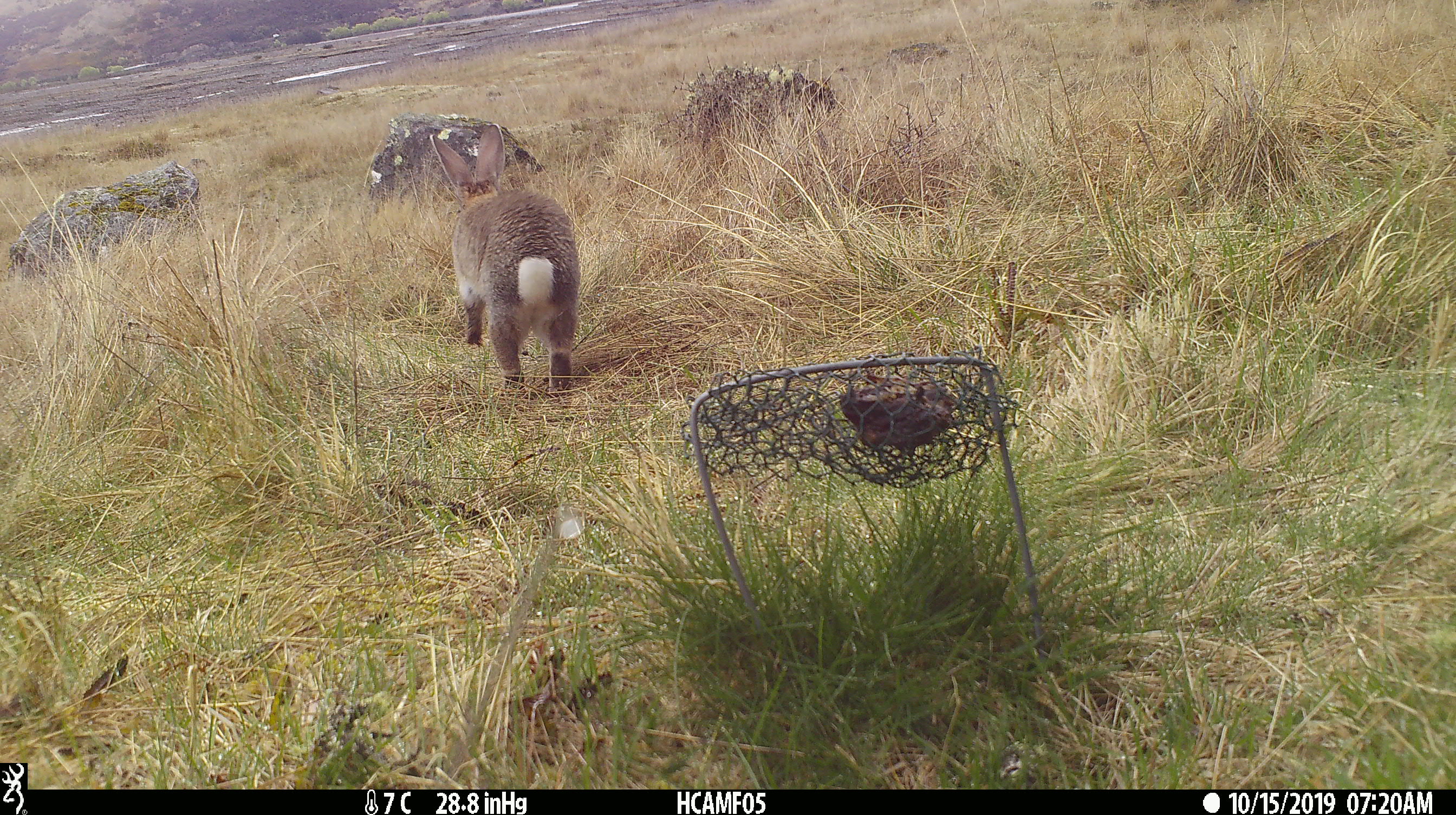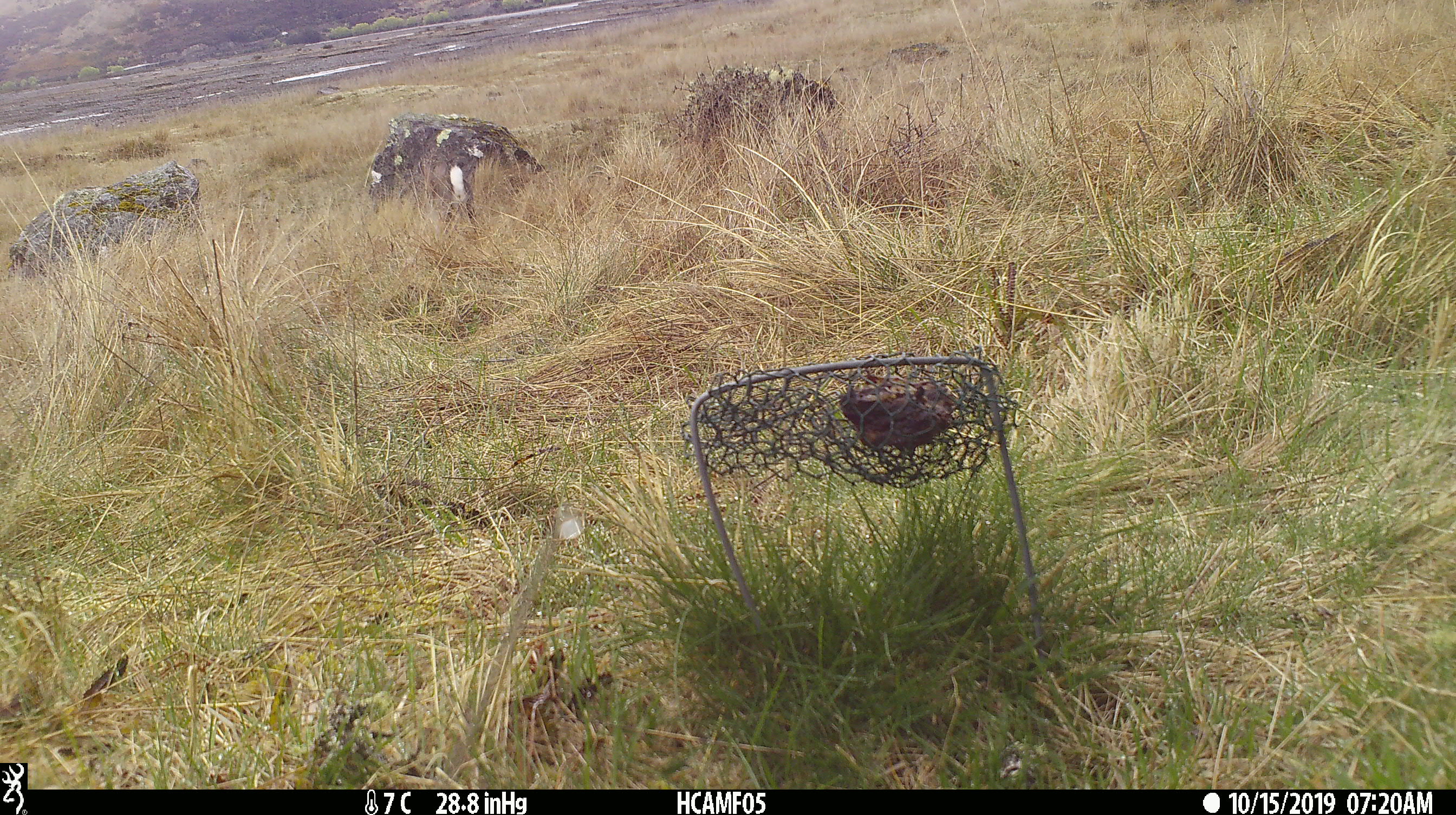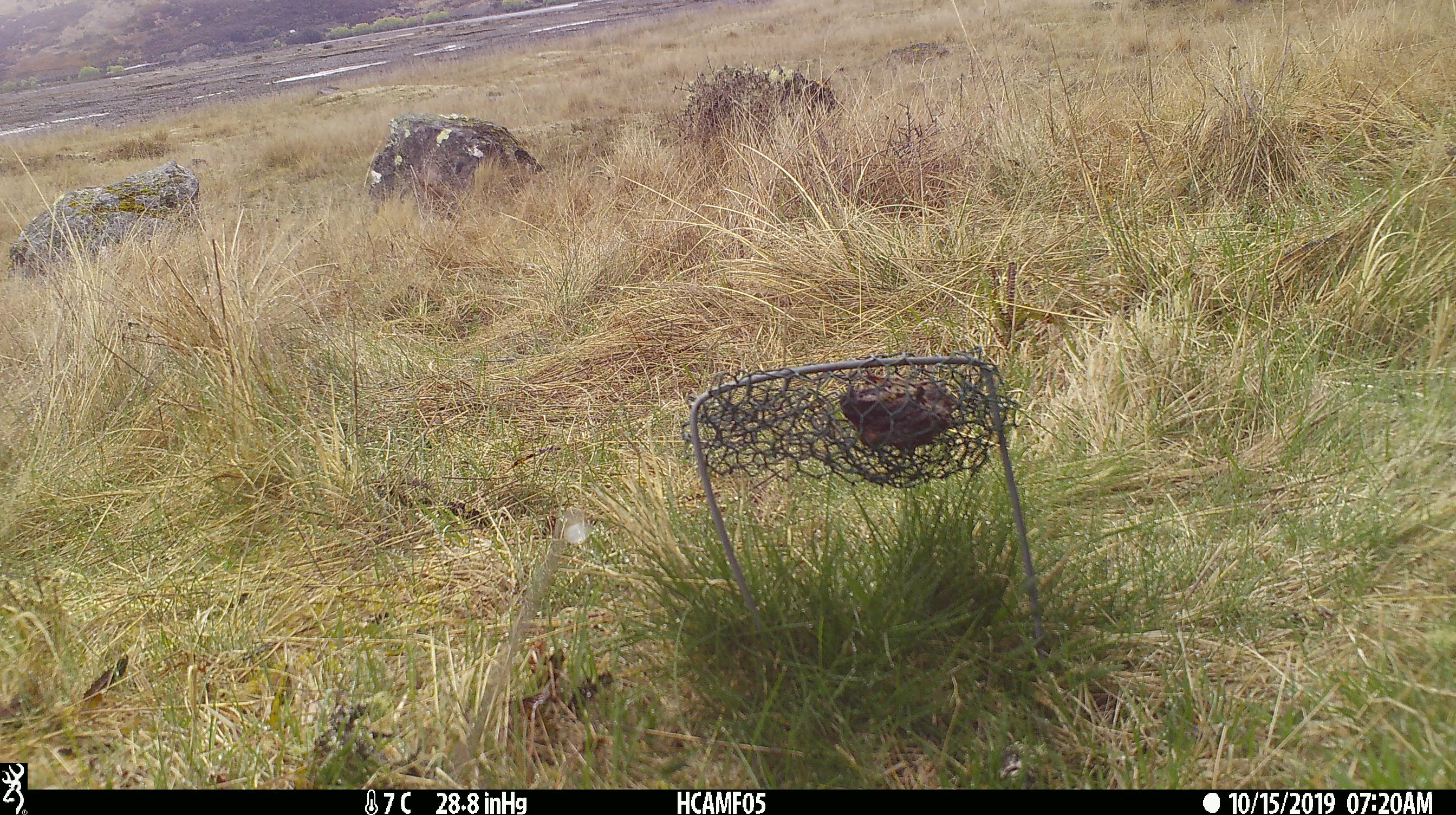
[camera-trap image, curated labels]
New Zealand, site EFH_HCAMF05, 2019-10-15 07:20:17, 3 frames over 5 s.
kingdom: Animalia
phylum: Chordata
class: Mammalia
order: Lagomorpha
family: Leporidae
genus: Oryctolagus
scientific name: Oryctolagus cuniculus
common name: european rabbit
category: rabbit